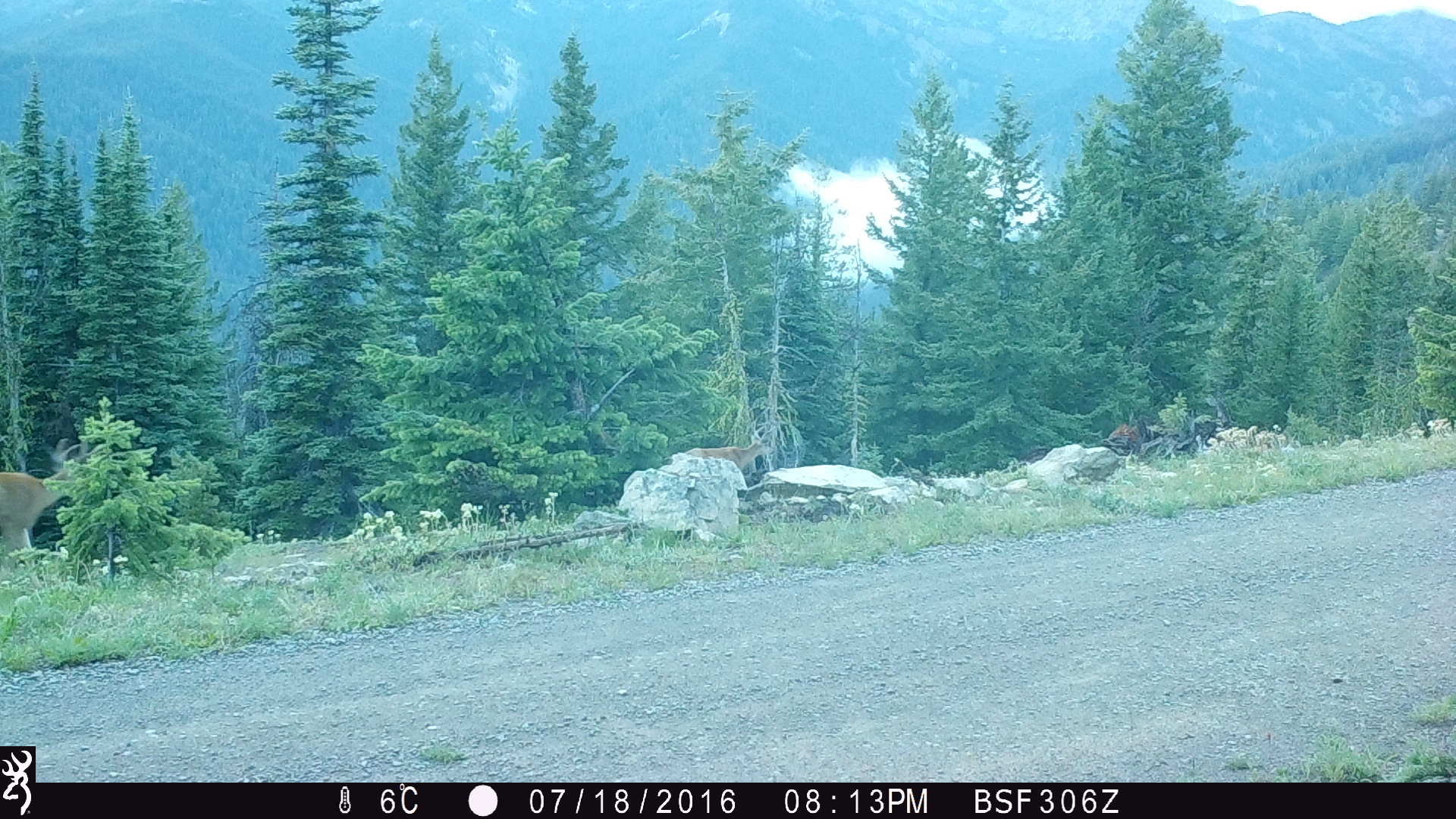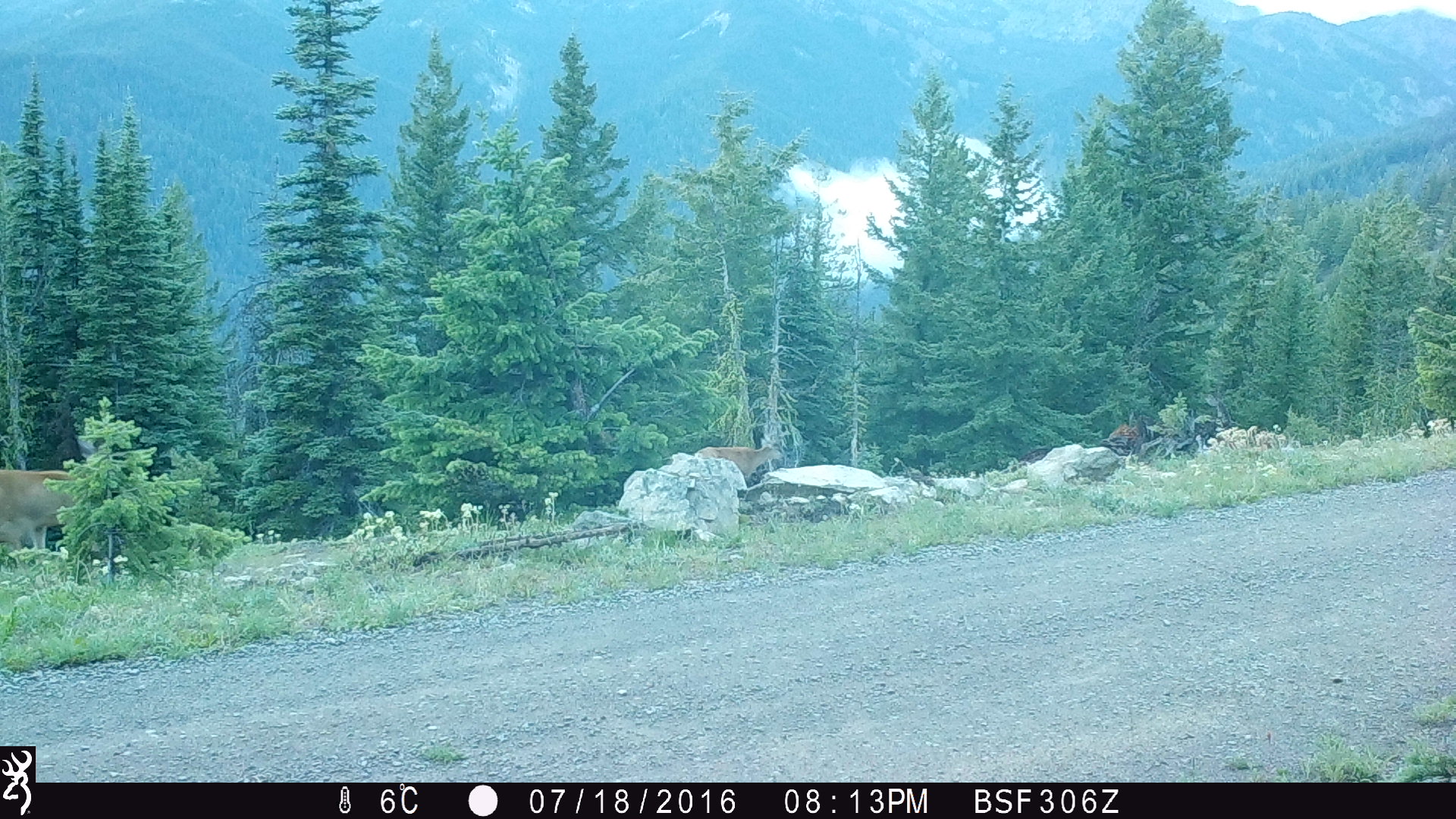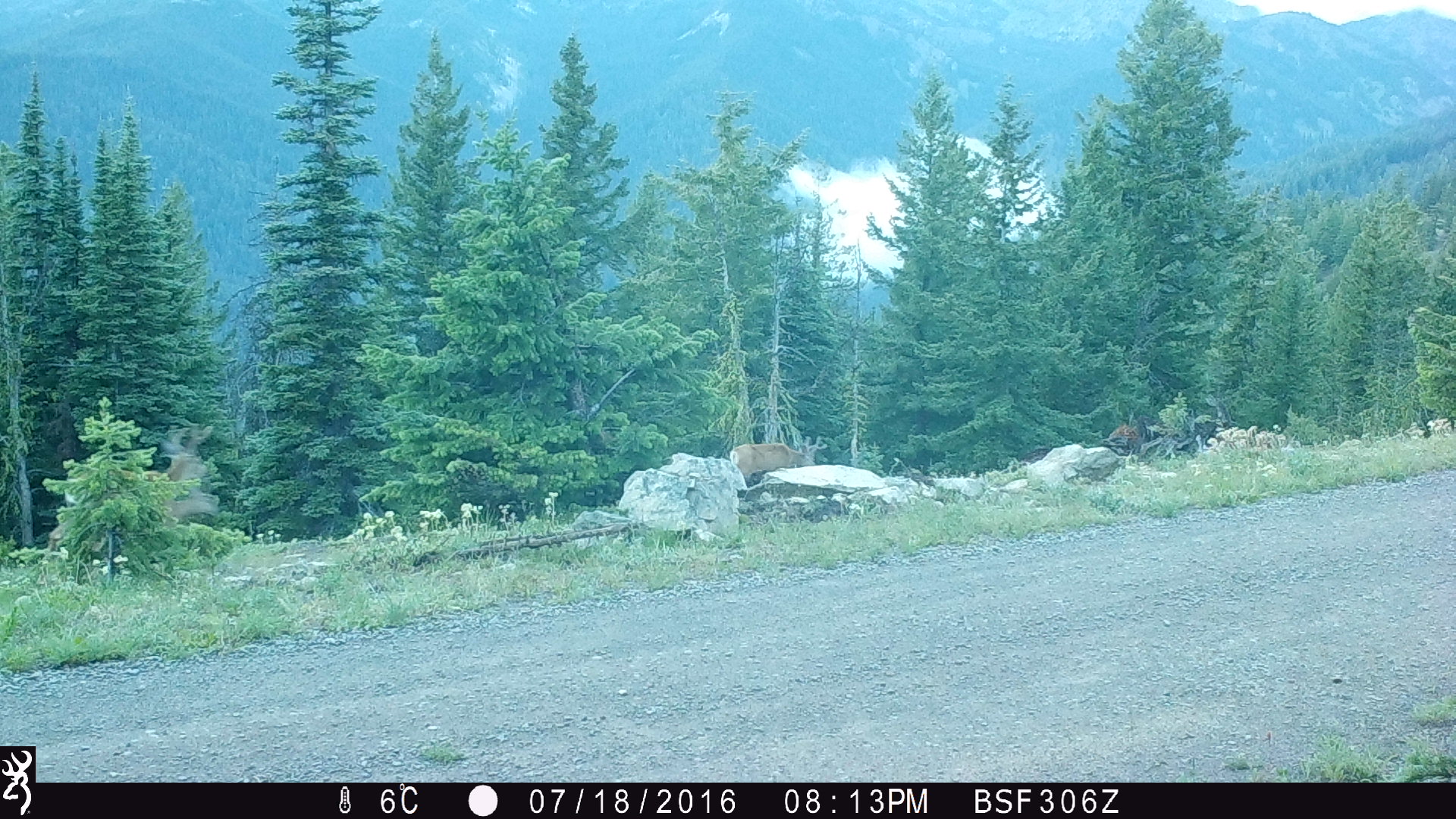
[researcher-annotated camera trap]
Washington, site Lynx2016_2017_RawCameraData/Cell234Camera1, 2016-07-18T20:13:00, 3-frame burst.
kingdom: Animalia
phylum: Chordata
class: Mammalia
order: Artiodactyla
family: Cervidae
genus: Odocoileus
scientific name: Odocoileus hemionus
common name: mule deer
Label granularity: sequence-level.